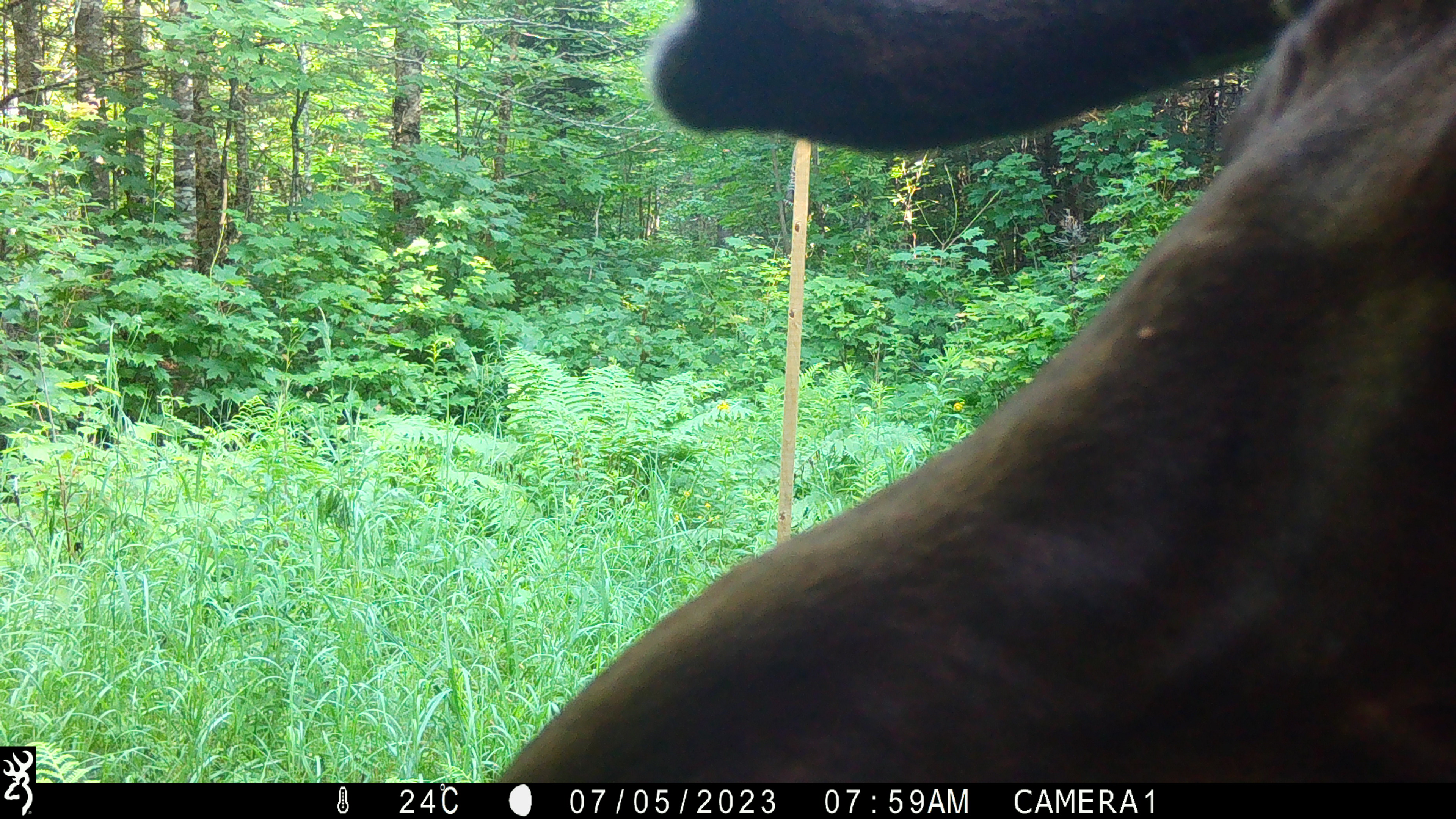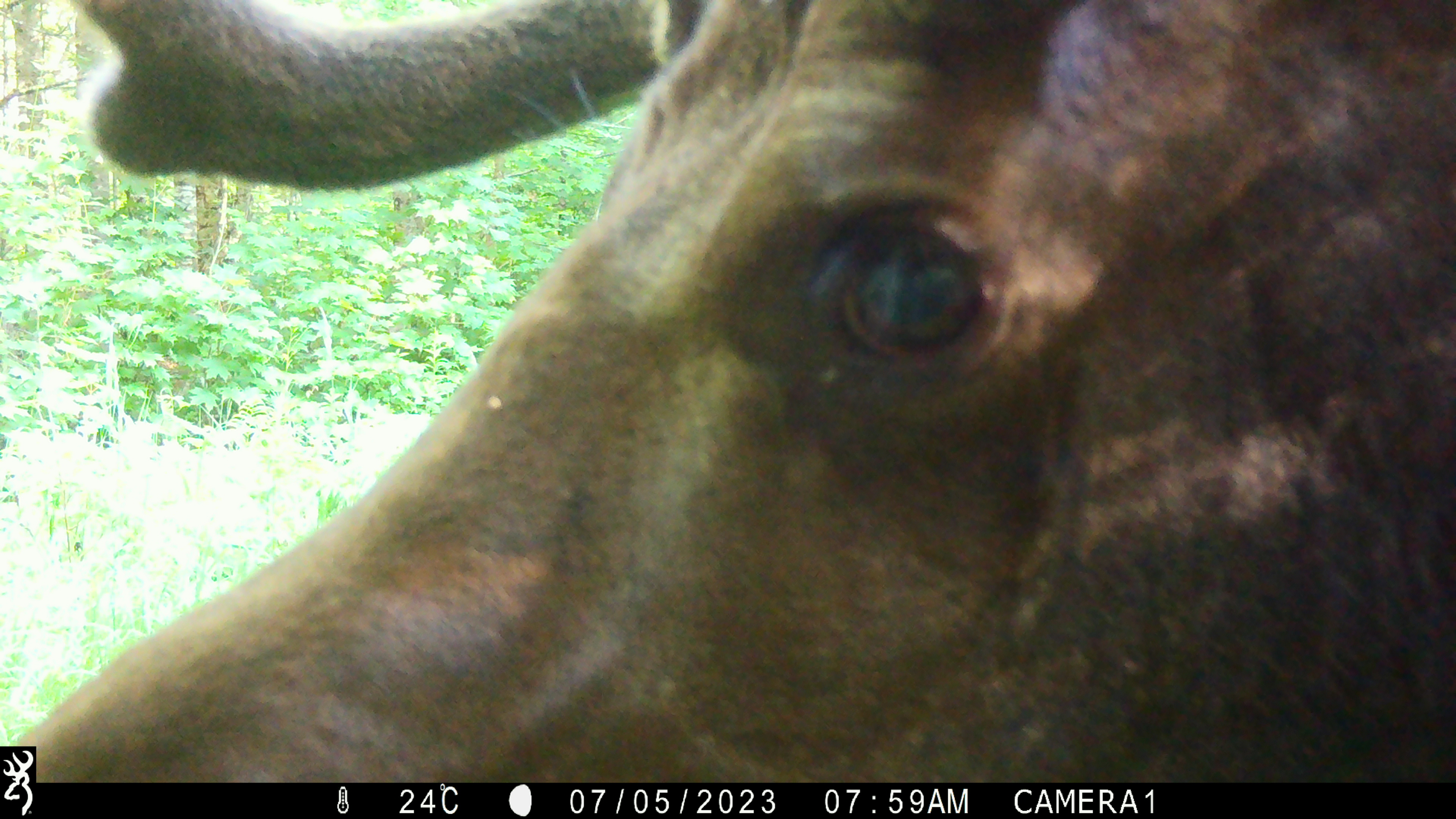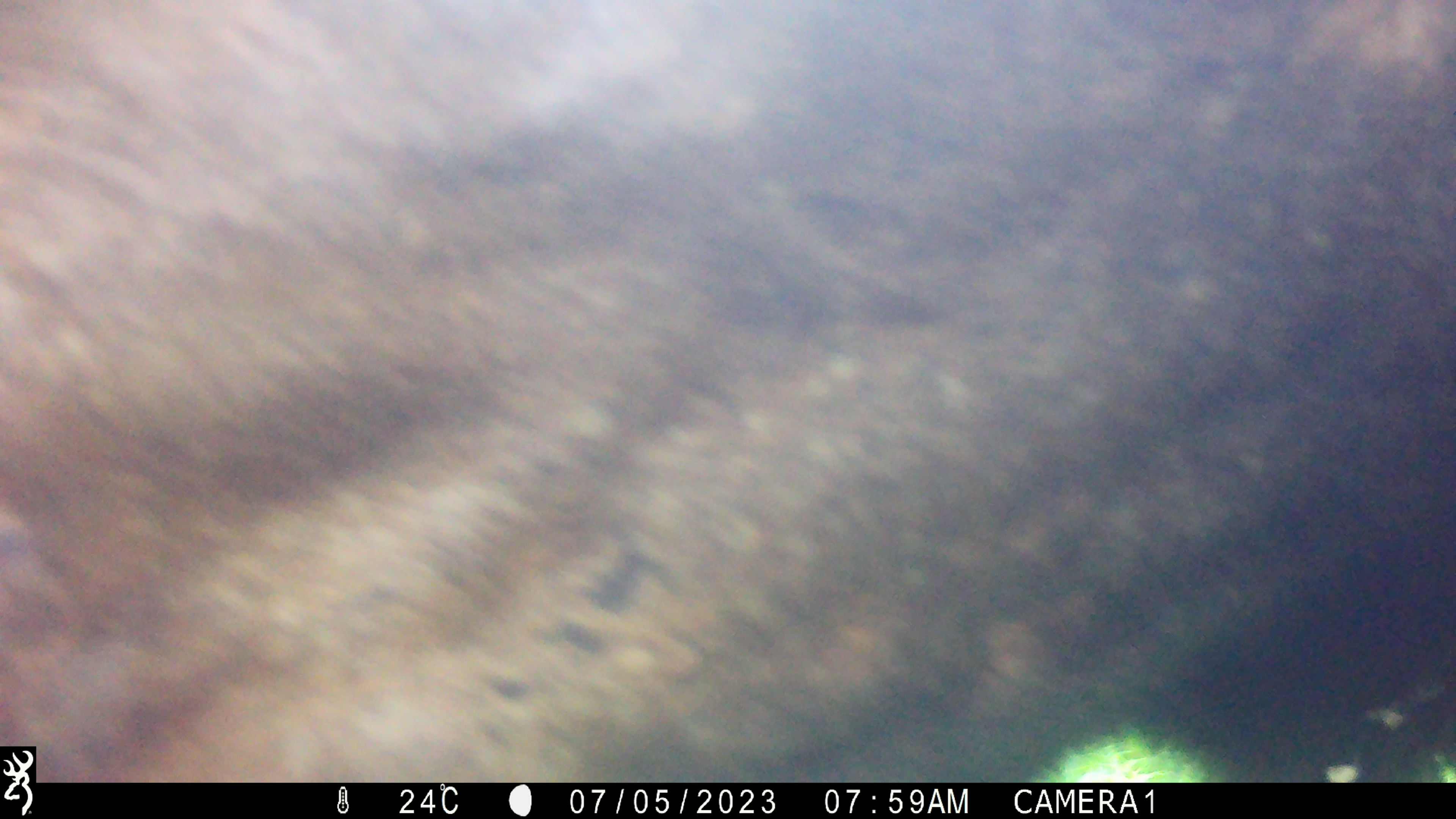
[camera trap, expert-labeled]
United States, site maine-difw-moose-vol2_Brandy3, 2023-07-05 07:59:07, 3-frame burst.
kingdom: Animalia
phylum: Chordata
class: Mammalia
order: Artiodactyla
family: Cervidae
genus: Alces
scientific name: Alces alces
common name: moose